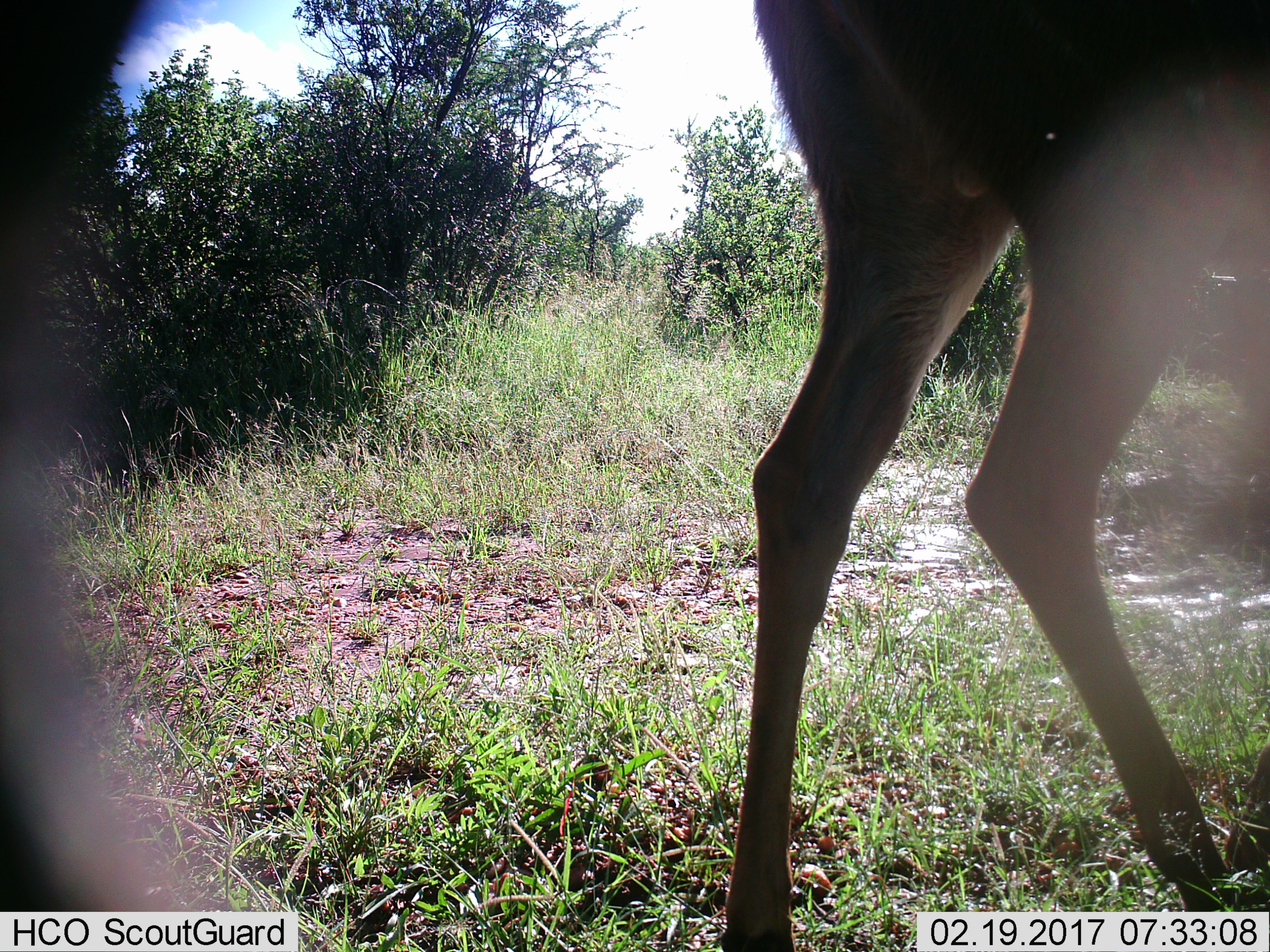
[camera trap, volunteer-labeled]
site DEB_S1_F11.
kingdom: Animalia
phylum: Chordata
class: Mammalia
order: Artiodactyla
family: Bovidae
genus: Aepyceros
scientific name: Aepyceros melampus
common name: impala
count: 1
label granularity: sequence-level